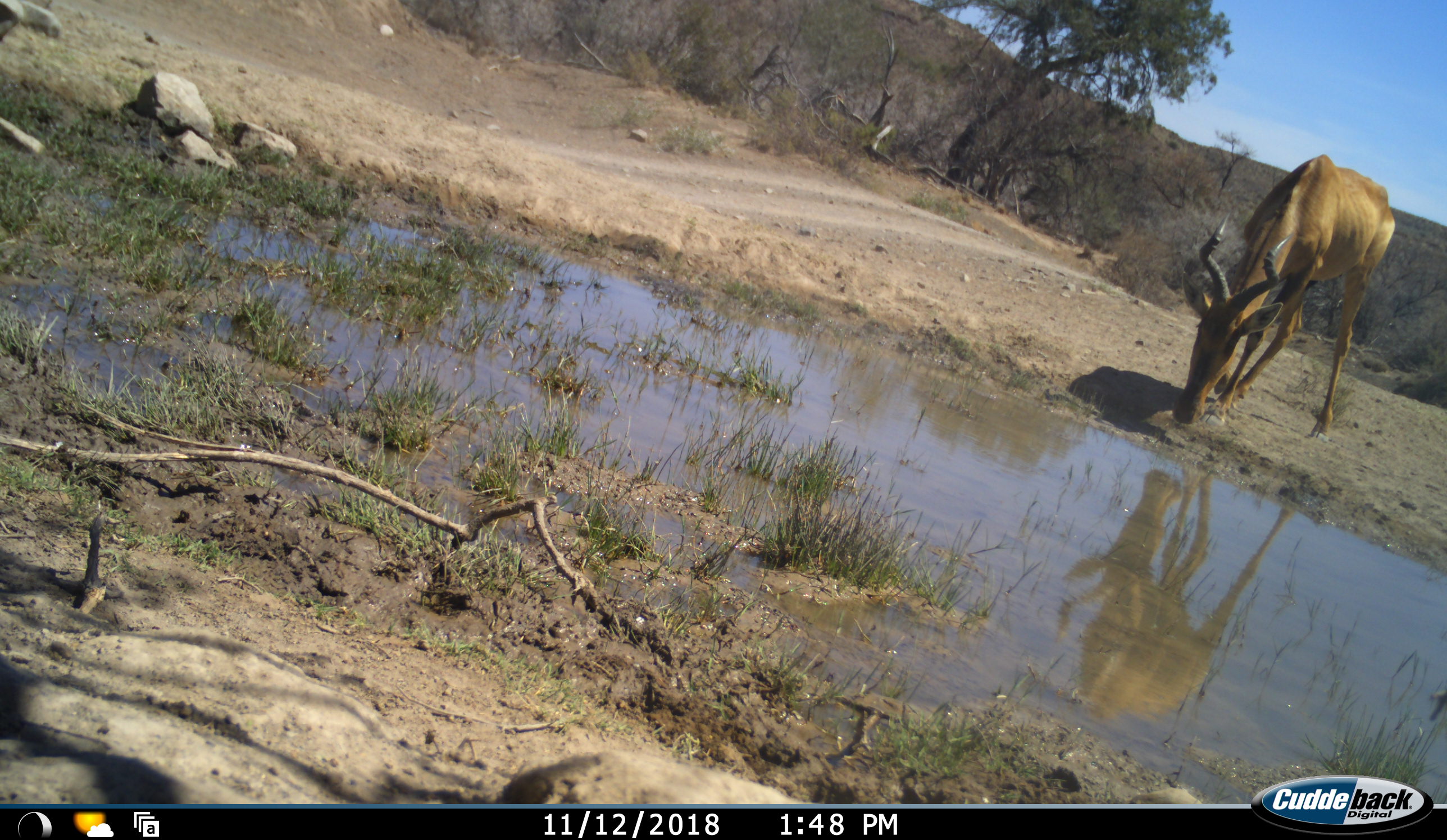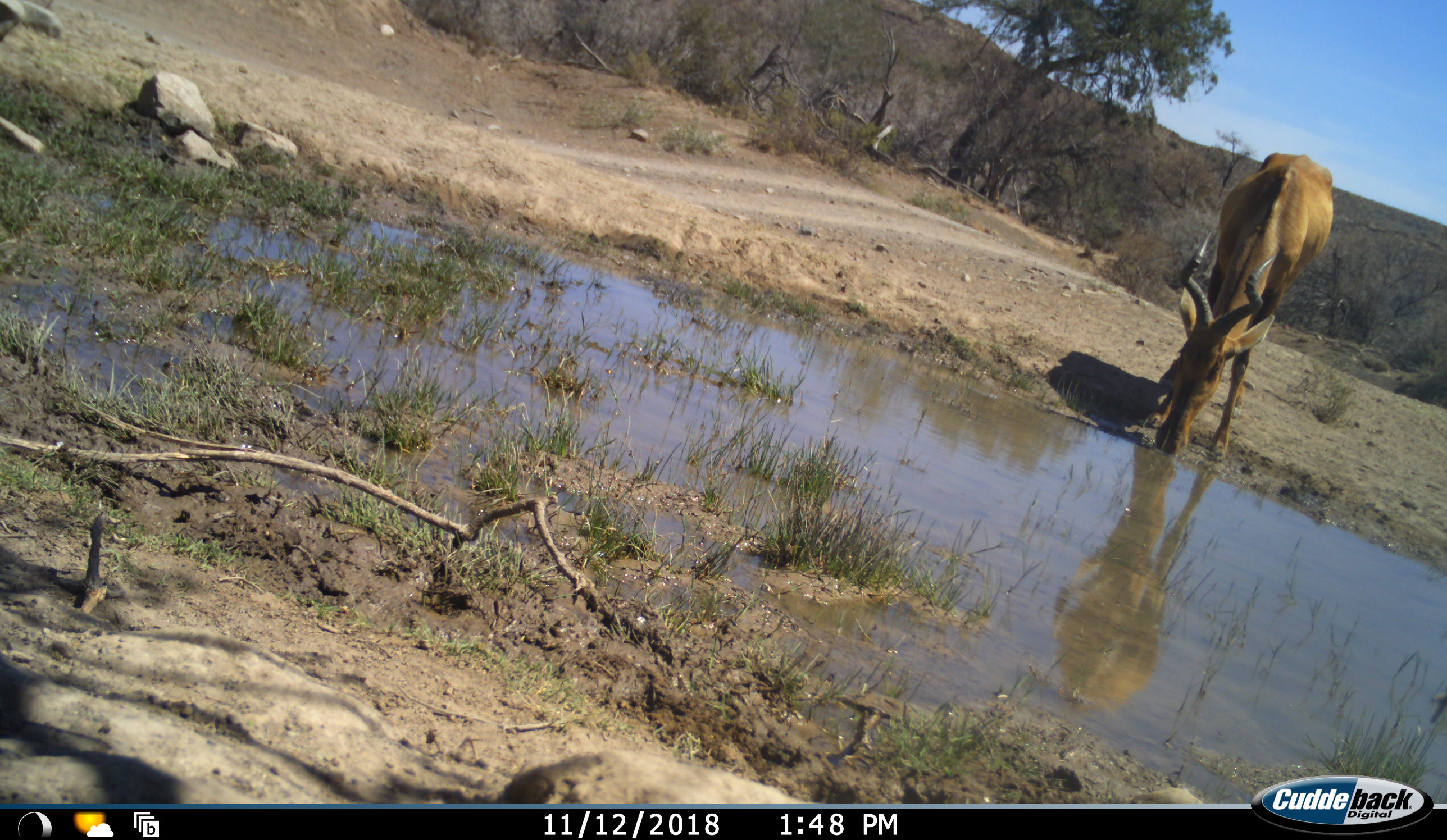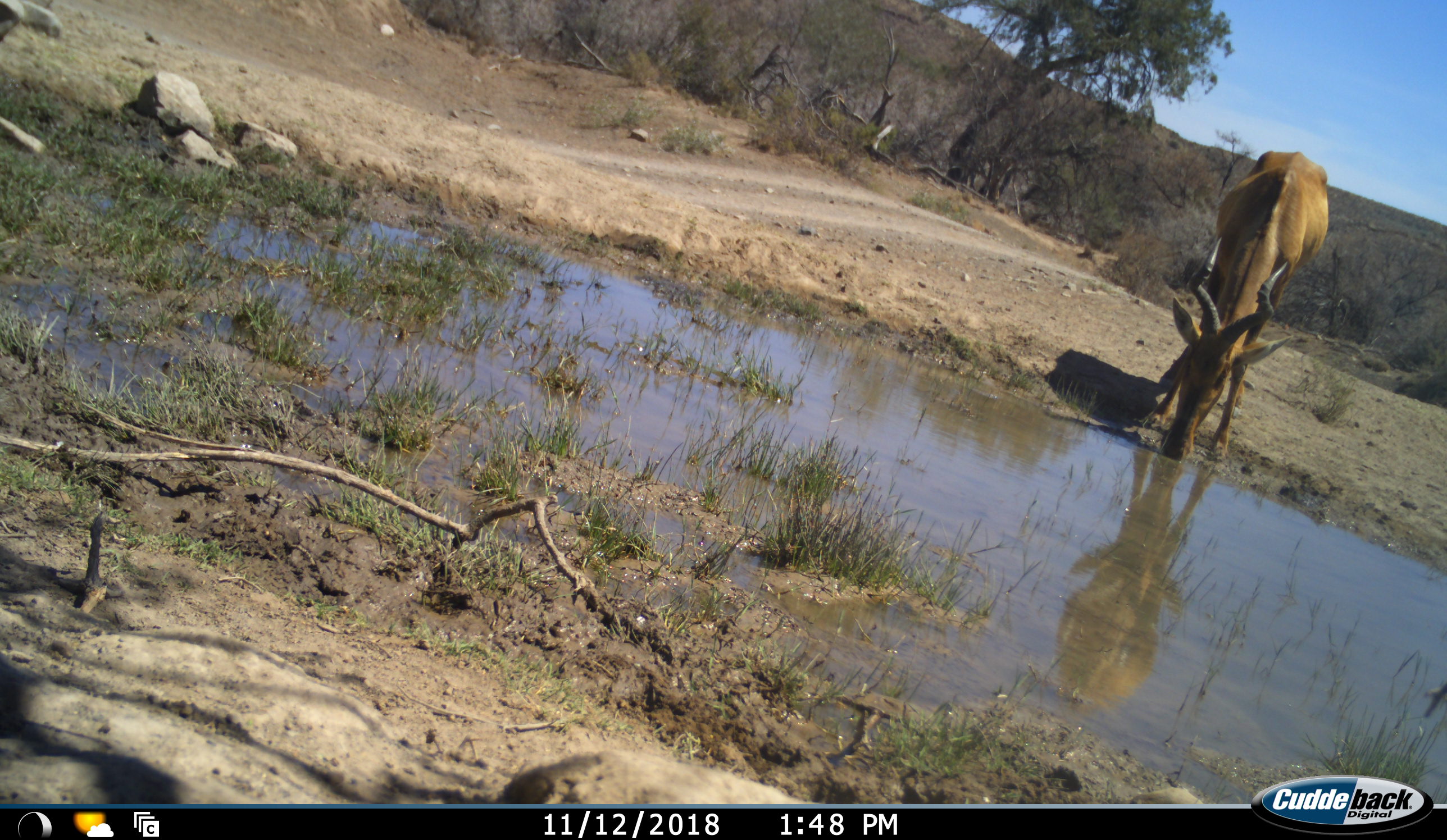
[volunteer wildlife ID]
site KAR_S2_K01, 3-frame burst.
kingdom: Animalia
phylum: Chordata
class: Mammalia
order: Artiodactyla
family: Bovidae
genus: Alcelaphus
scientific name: Alcelaphus buselaphus caama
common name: red hartebeest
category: hartebeestred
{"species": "hartebeestred (red hartebeest) (Alcelaphus buselaphus caama)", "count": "1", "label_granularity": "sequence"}